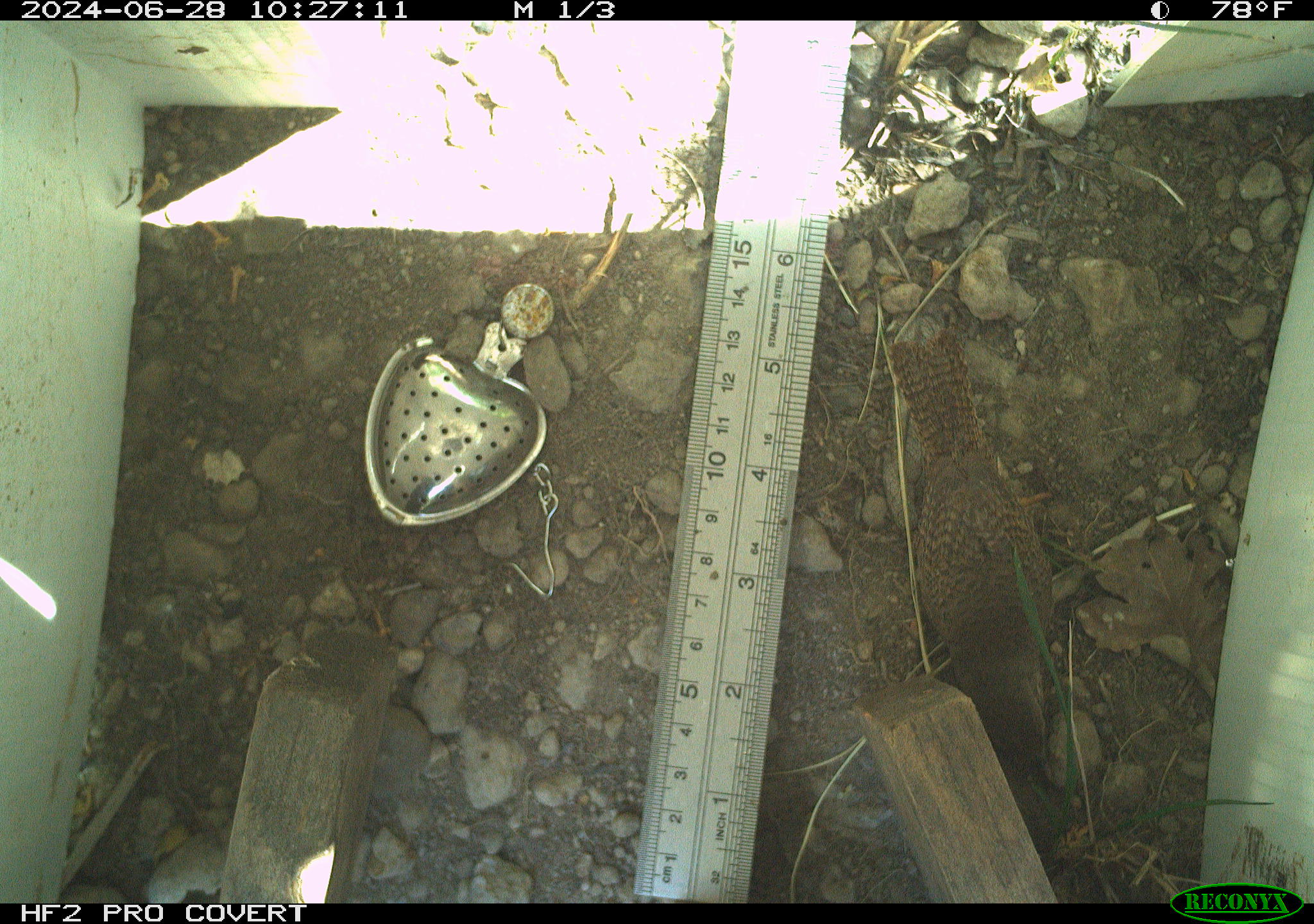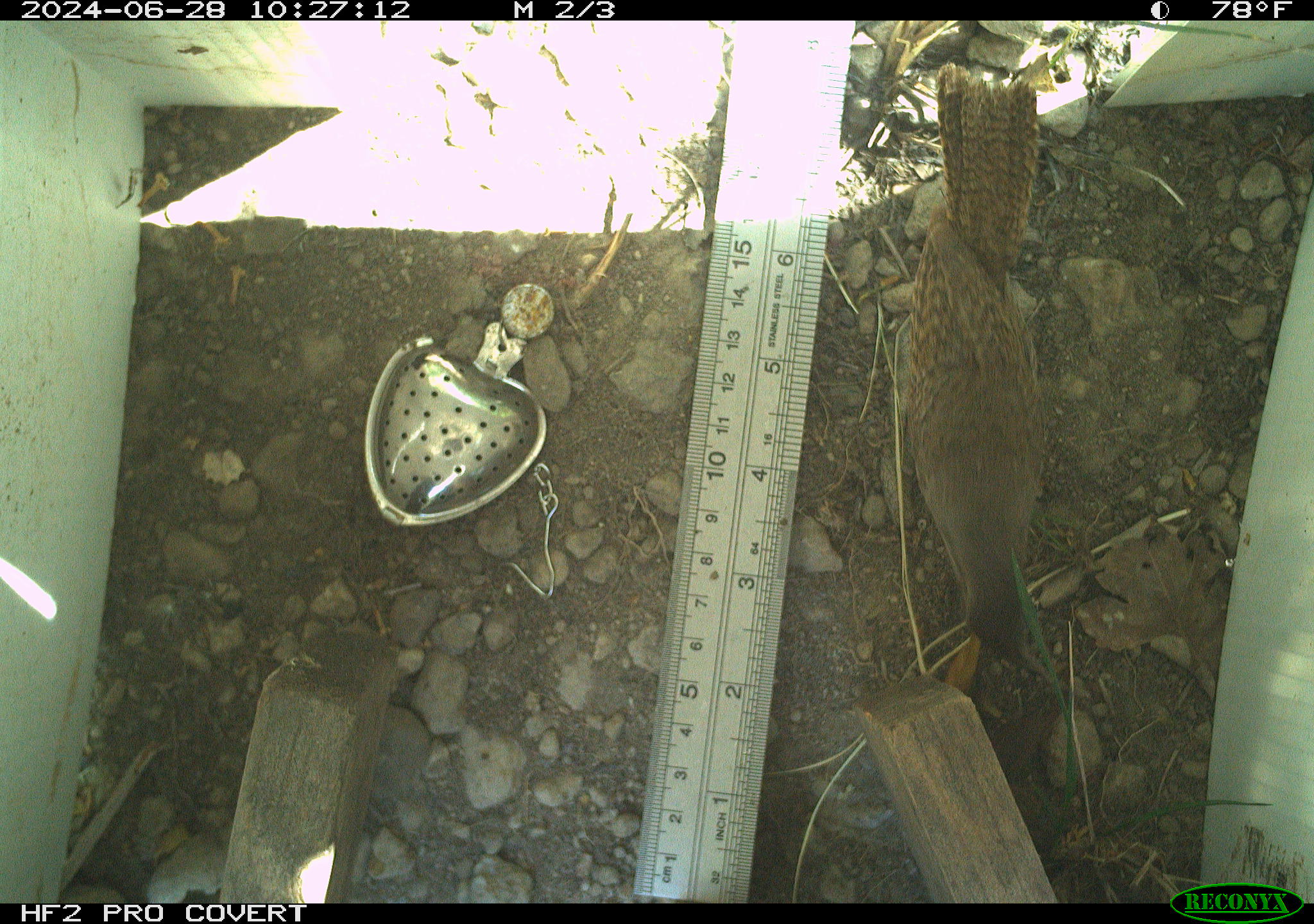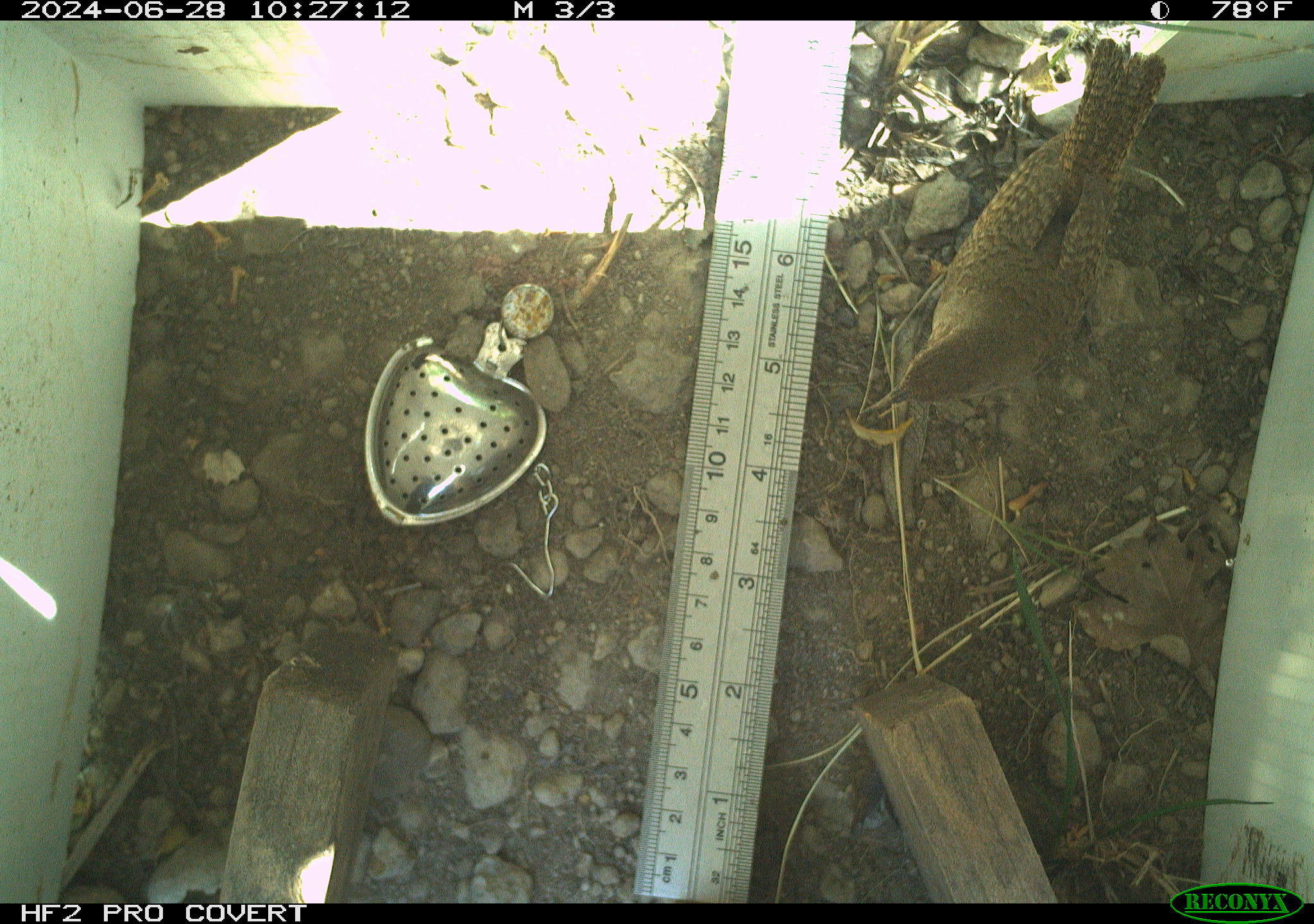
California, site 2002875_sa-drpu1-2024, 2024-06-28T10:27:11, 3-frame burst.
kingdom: Animalia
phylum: Chordata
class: Aves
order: Passeriformes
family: Troglodytidae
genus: Thryomanes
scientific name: Thryomanes bewickii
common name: bewick's wren